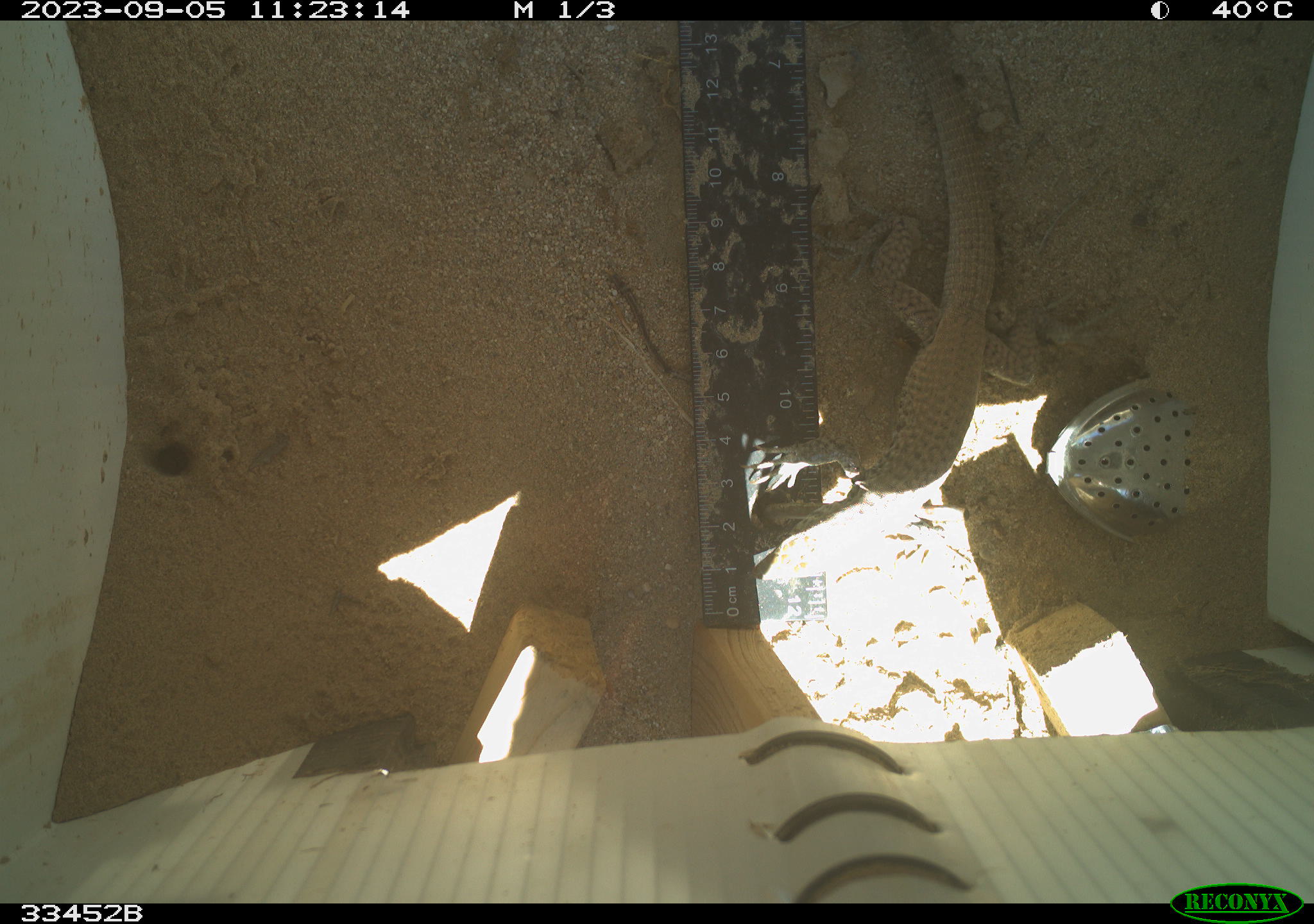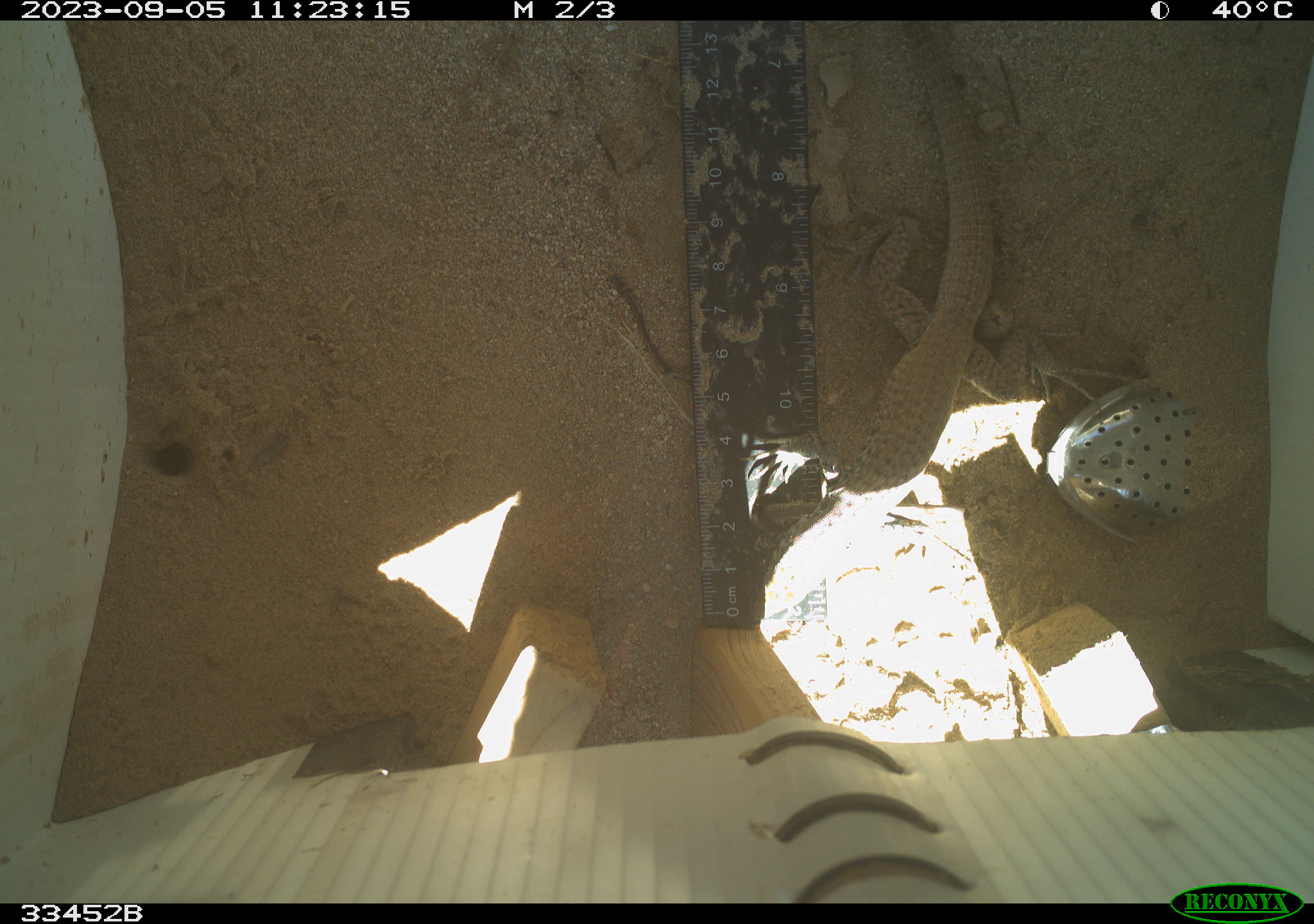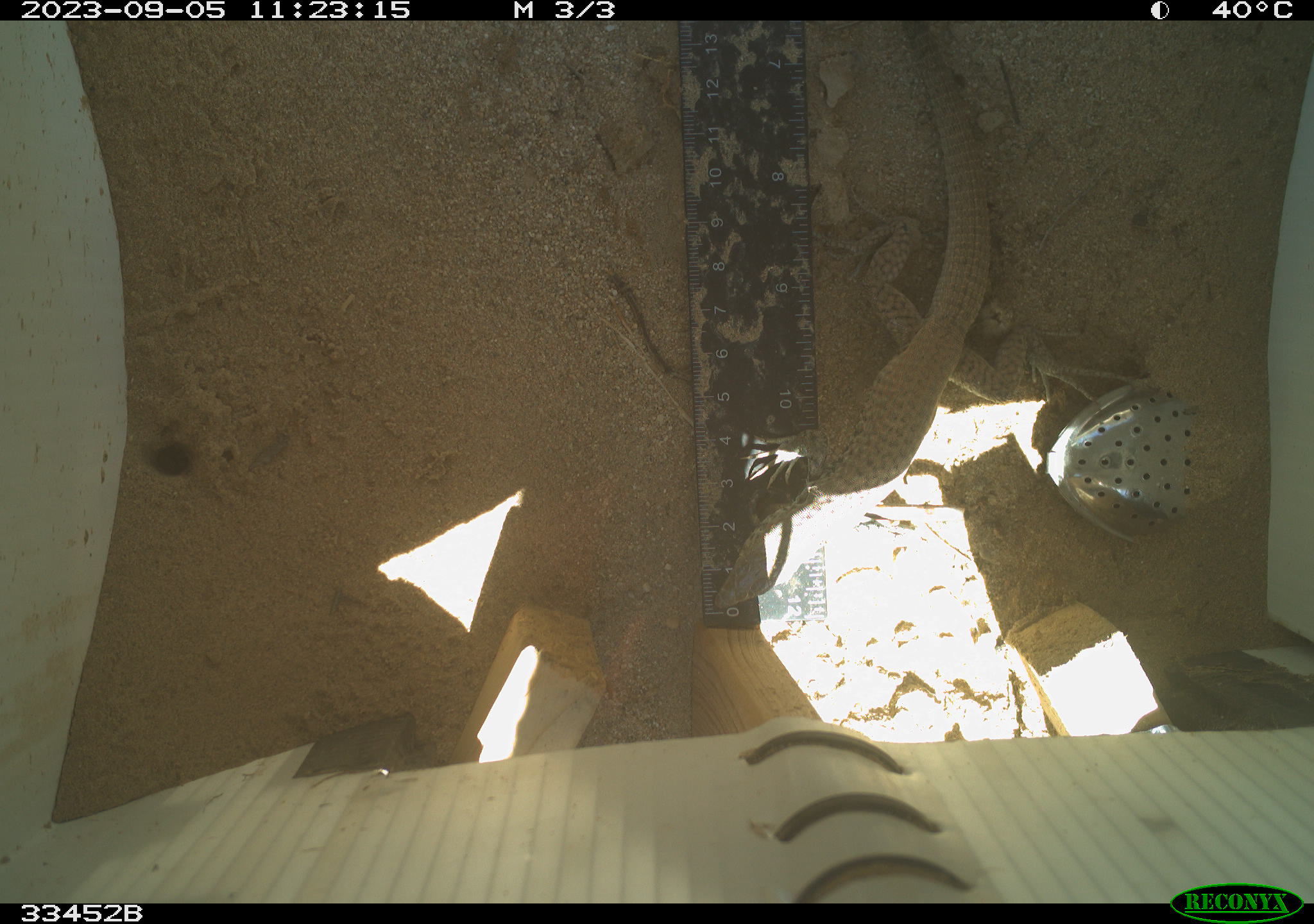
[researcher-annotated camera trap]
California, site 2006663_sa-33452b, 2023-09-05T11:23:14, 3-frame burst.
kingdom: Animalia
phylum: Chordata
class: Reptilia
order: Squamata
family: Teiidae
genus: Aspidoscelis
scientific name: Aspidoscelis tigris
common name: western whiptail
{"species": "western whiptail (Aspidoscelis tigris)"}